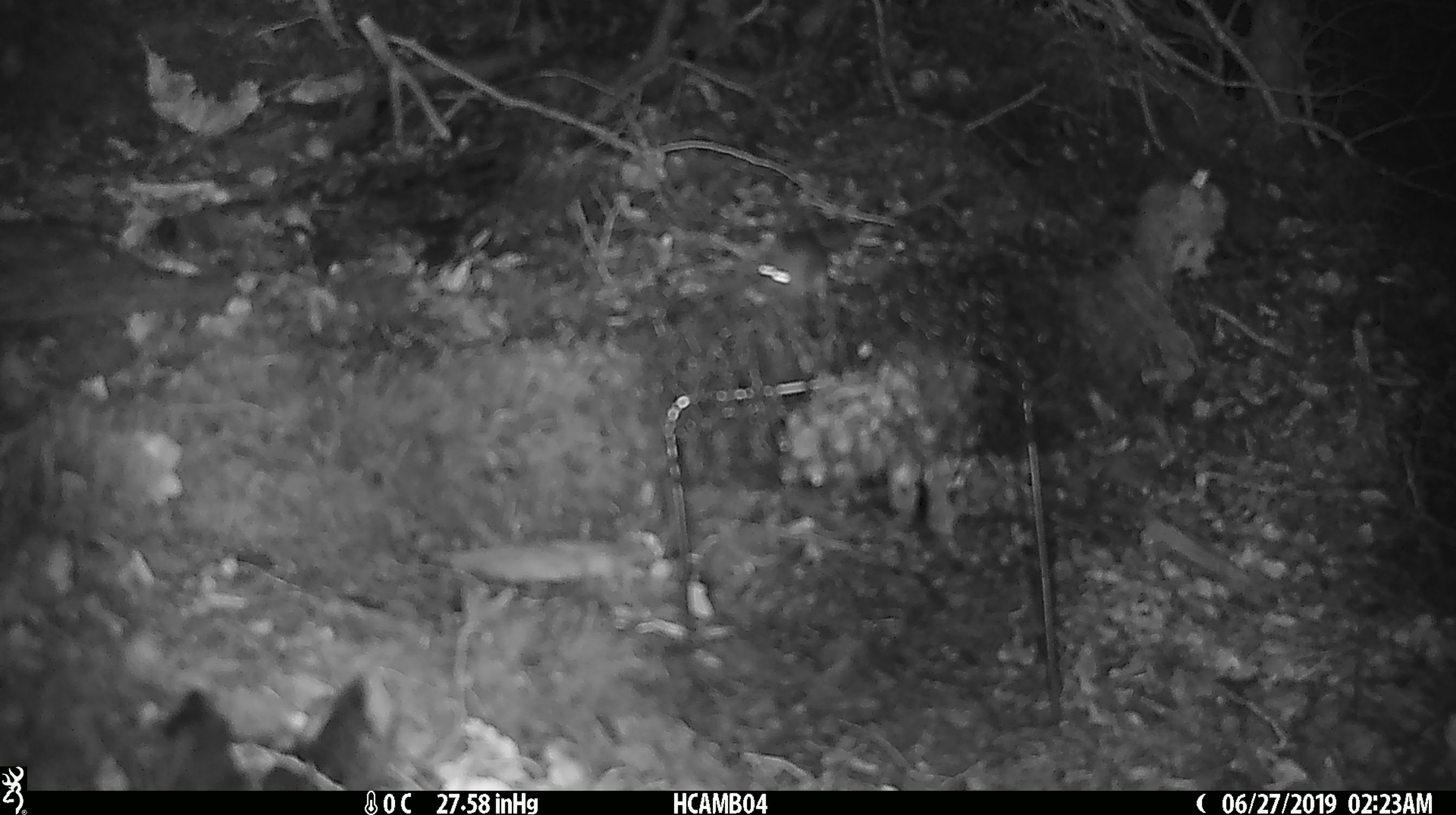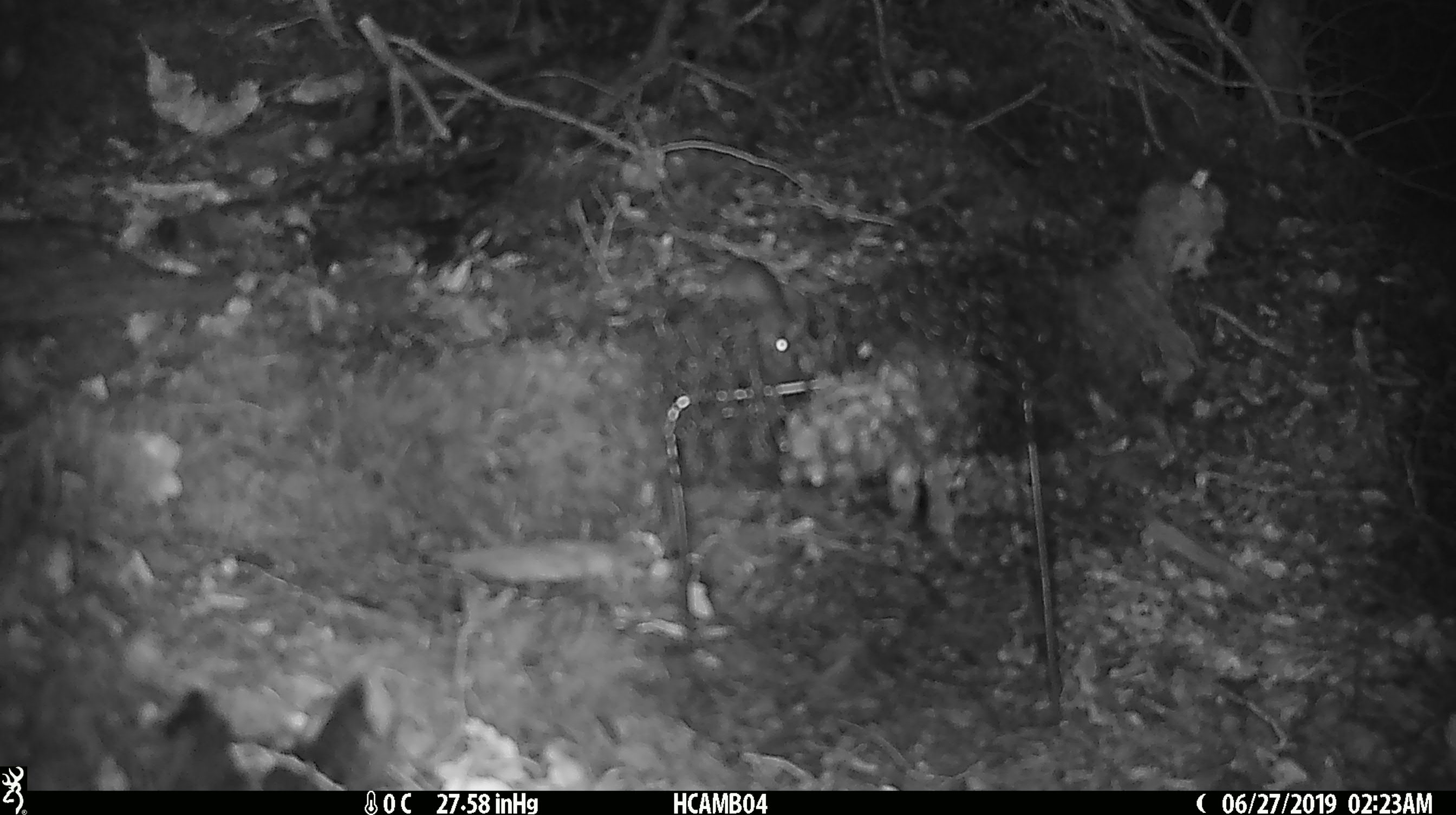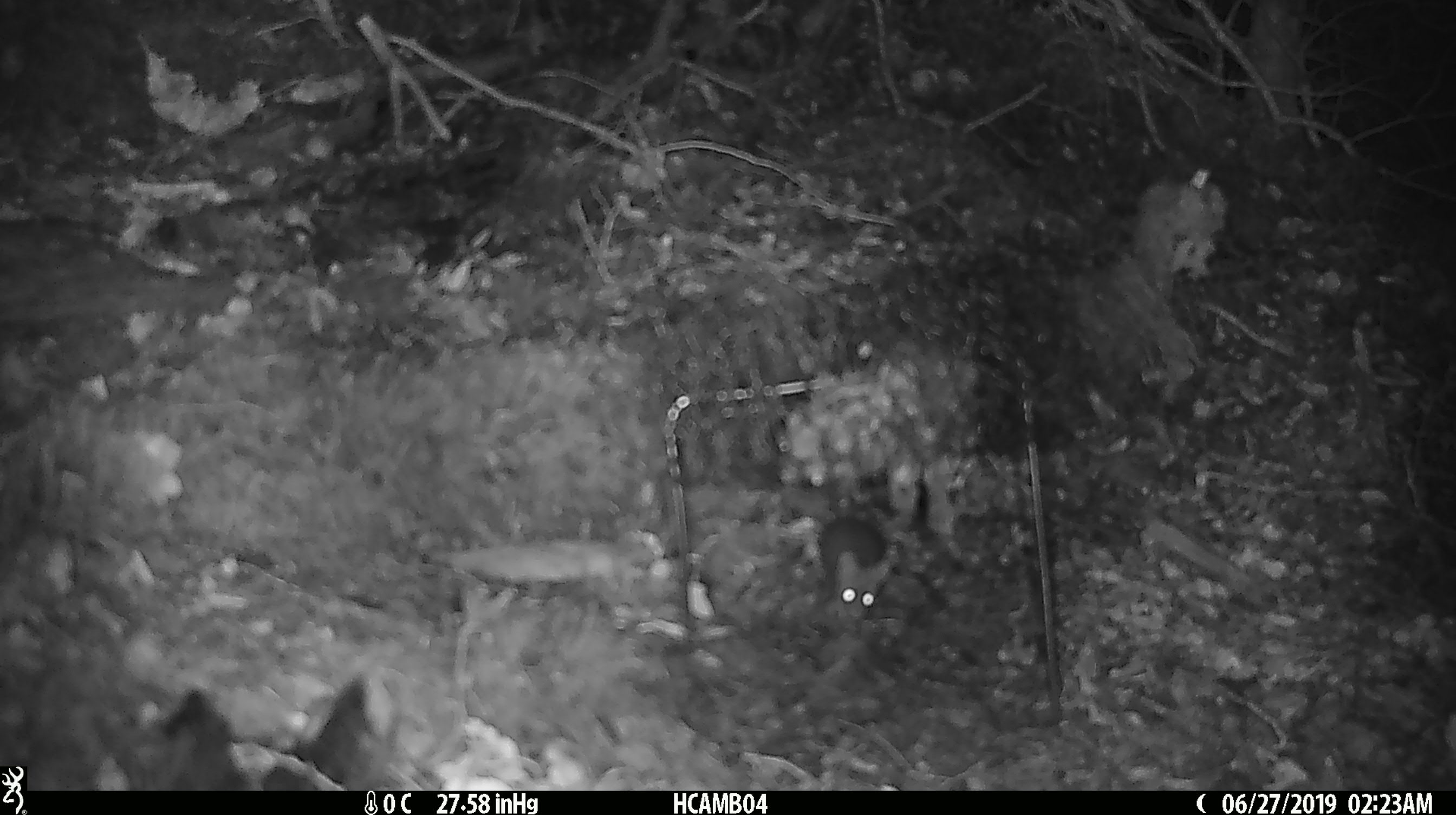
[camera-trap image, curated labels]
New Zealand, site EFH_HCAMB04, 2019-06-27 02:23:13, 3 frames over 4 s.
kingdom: Animalia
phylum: Chordata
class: Mammalia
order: Rodentia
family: Muridae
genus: Mus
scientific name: Mus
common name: mouse